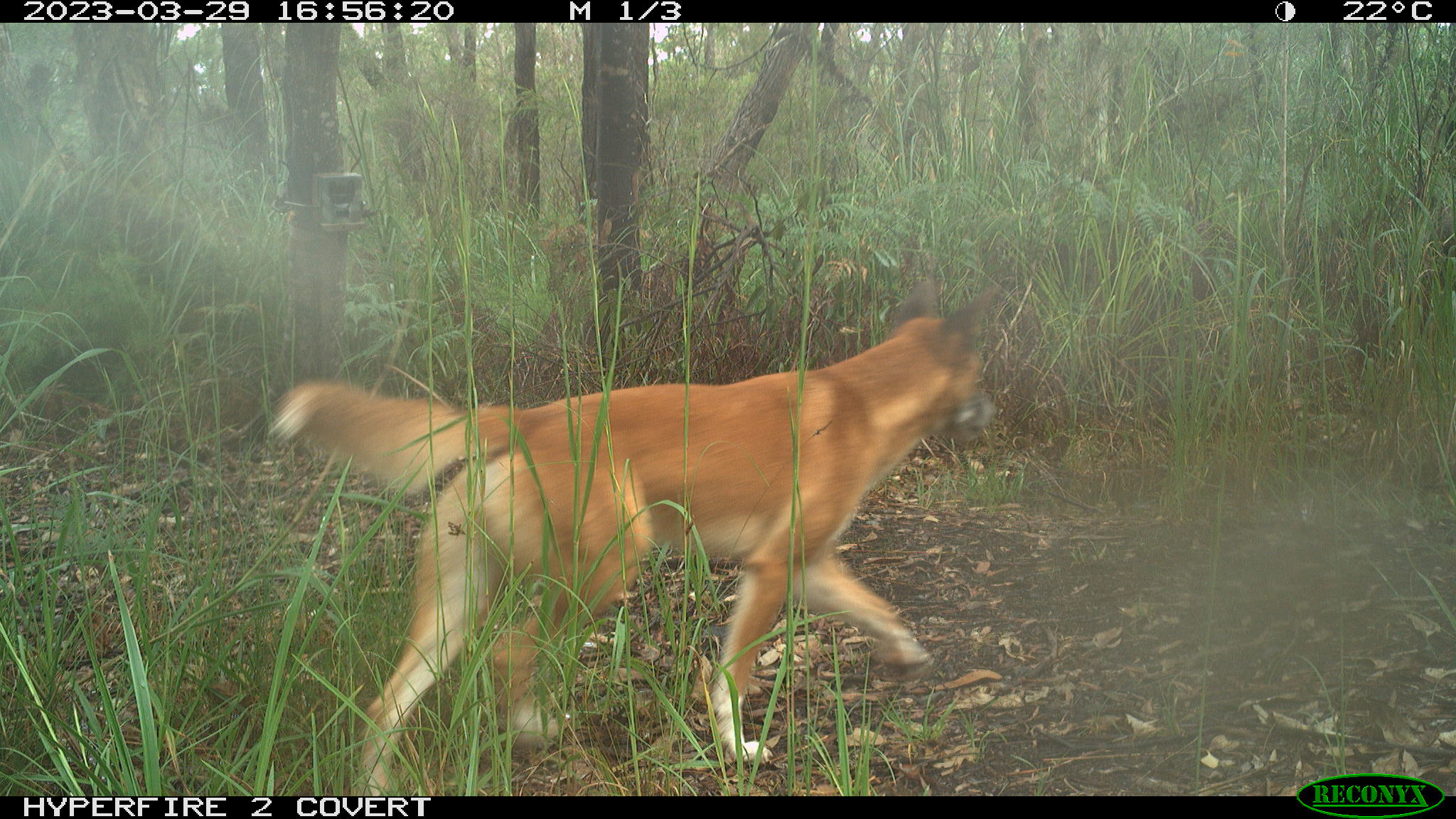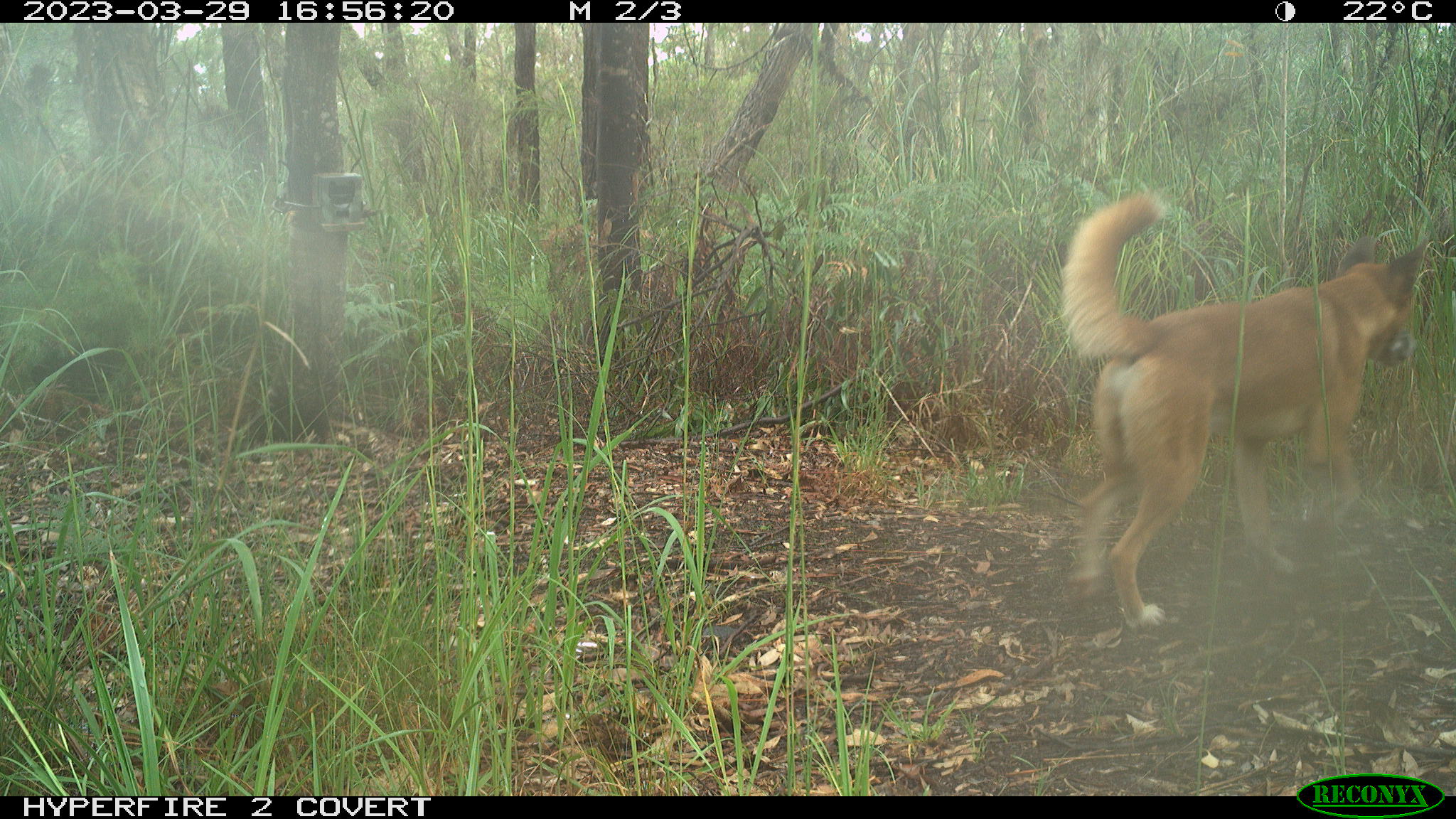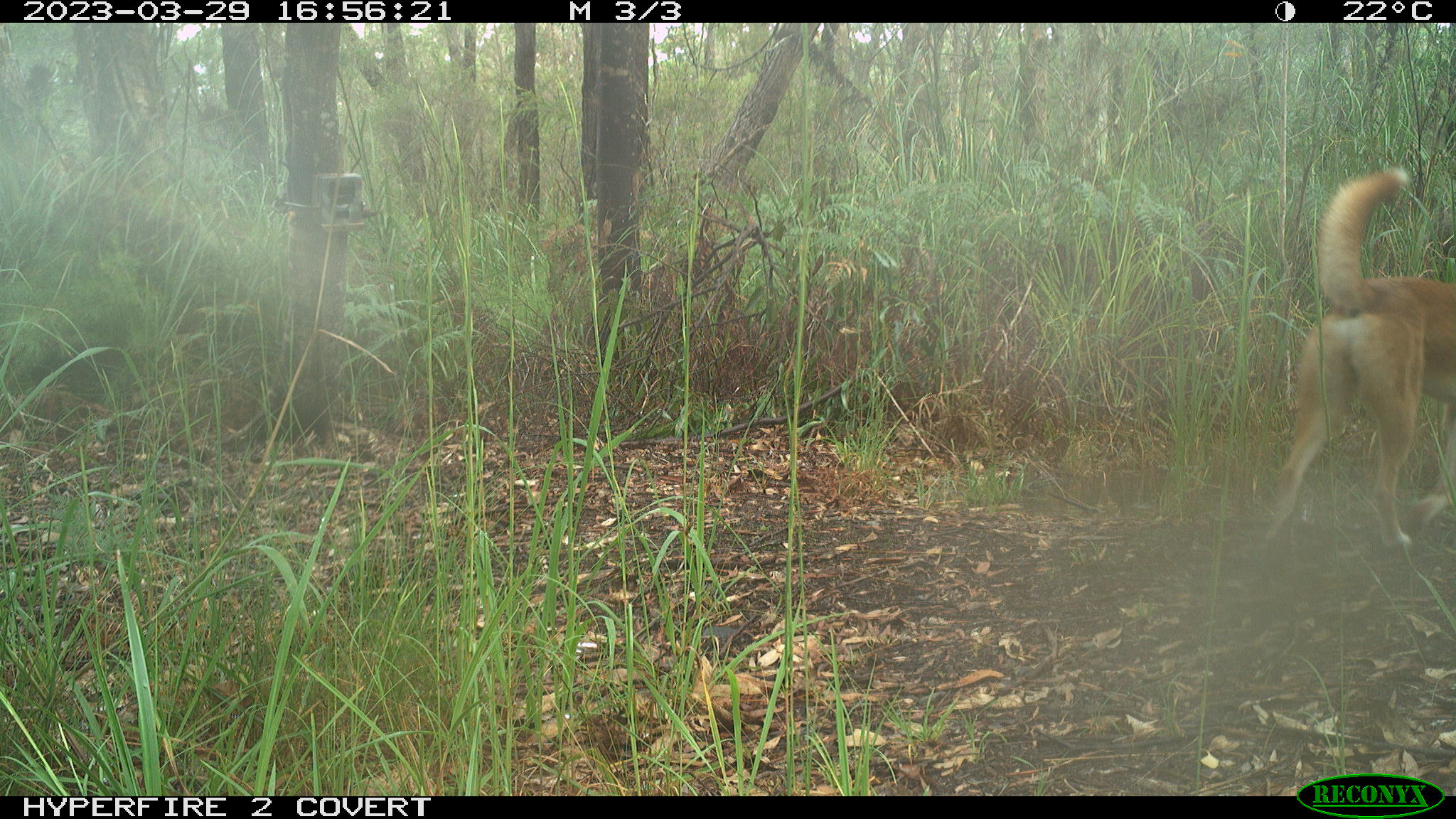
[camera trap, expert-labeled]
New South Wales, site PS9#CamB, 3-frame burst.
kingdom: Animalia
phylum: Chordata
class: Mammalia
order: Carnivora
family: Canidae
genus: Canis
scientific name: Canis familiaris dingo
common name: dingo